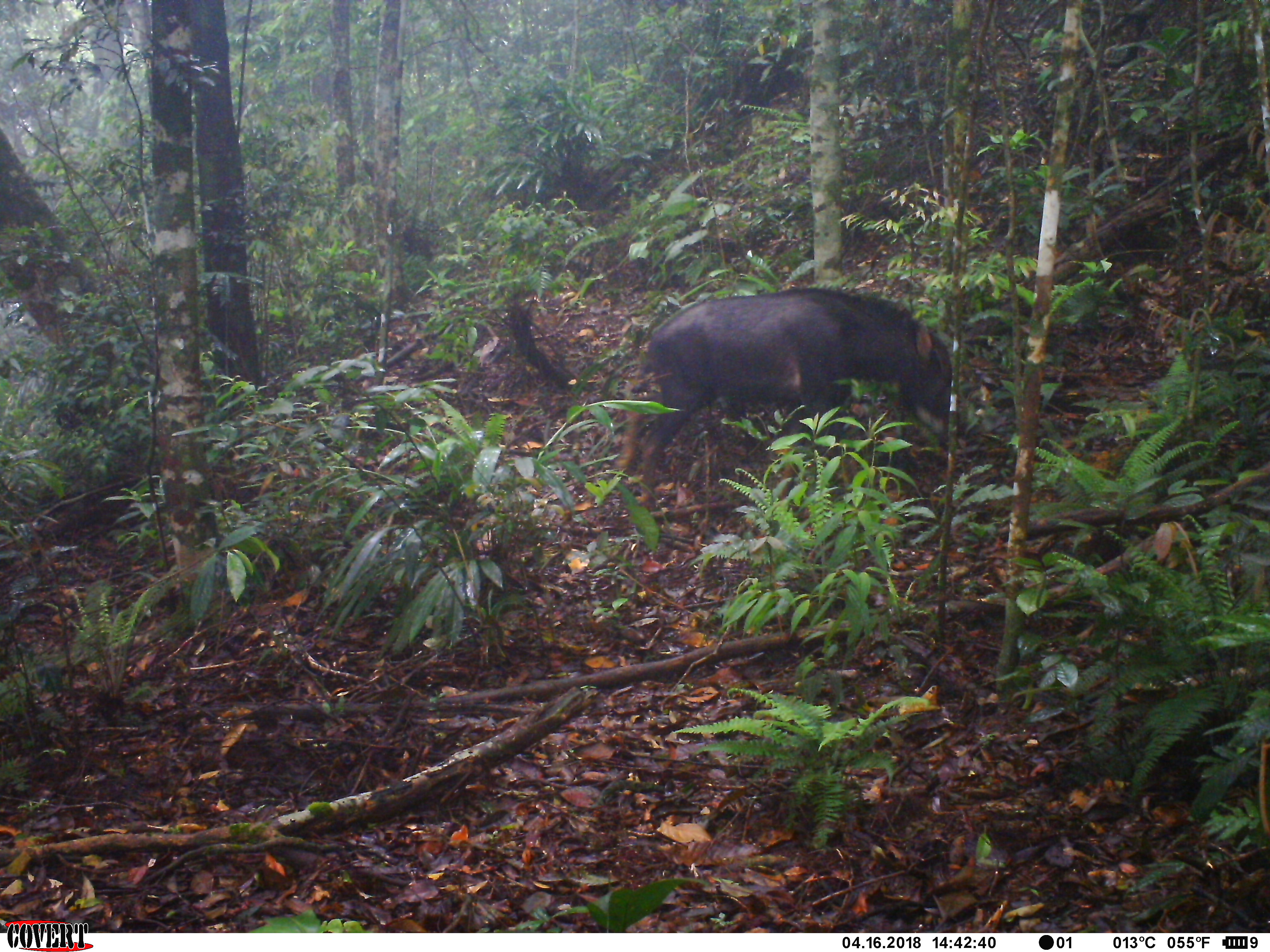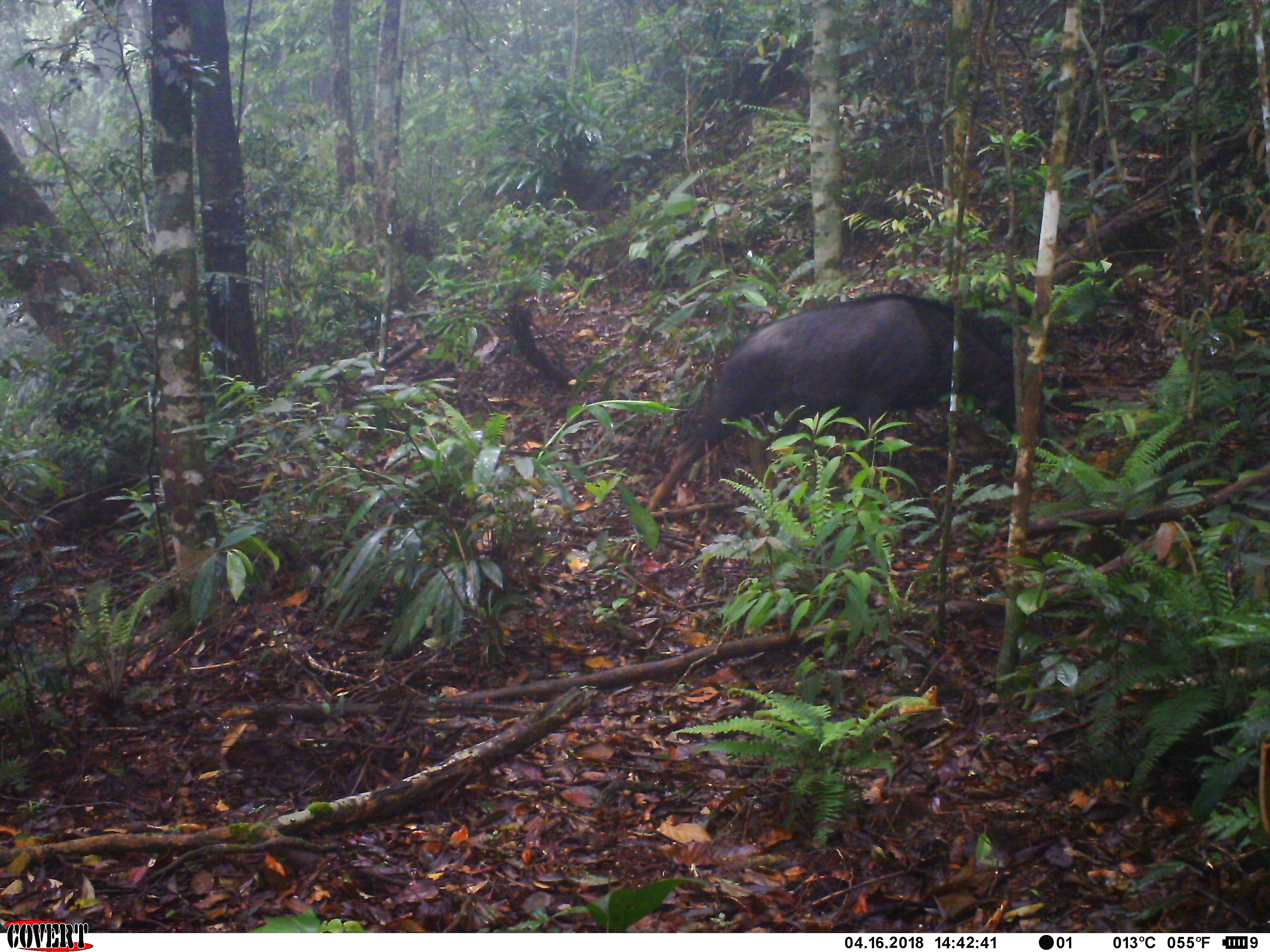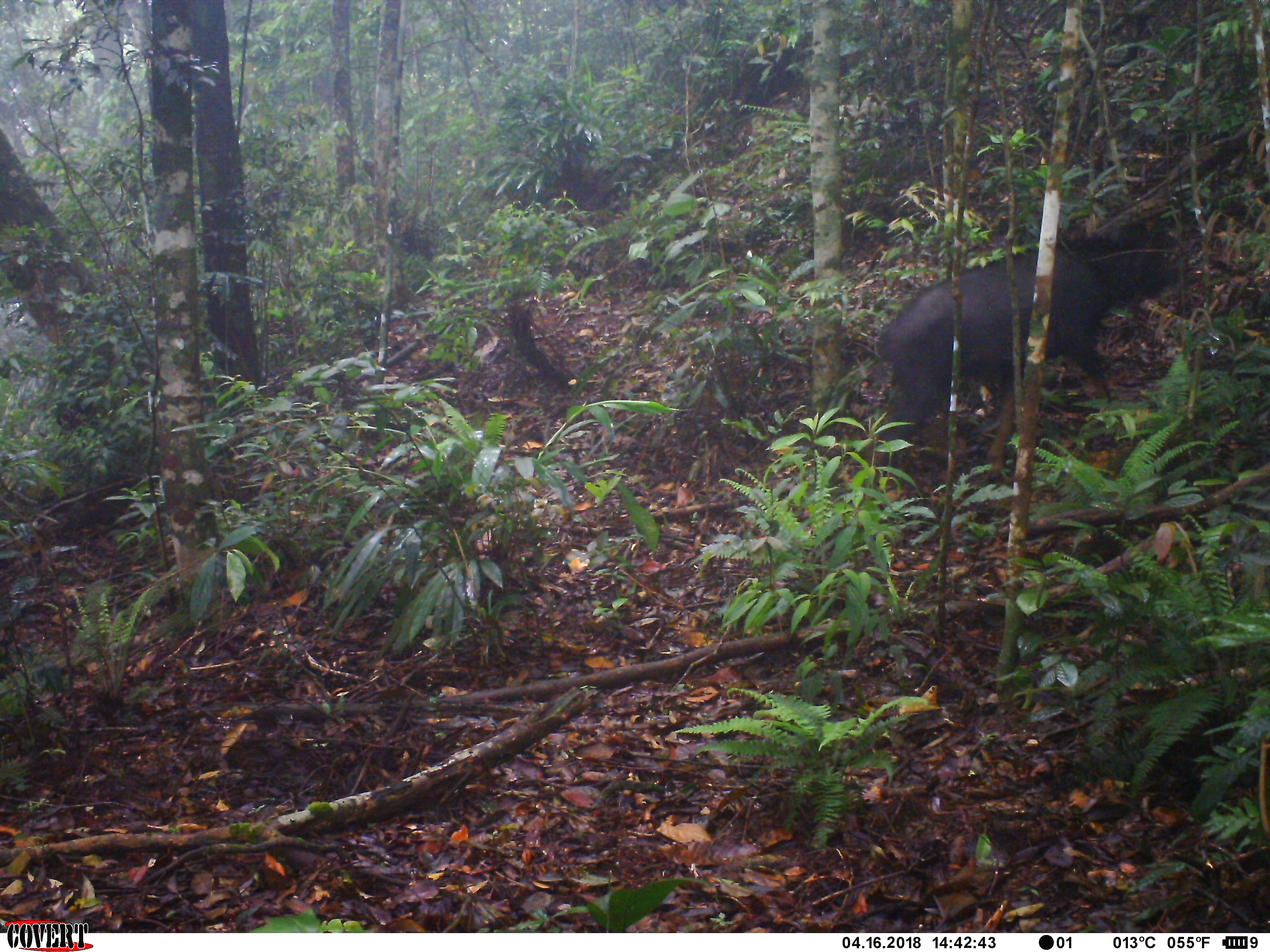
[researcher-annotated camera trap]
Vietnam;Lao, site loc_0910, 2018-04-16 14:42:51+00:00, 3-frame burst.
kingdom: Animalia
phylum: Chordata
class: Mammalia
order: Artiodactyla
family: Bovidae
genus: Capricornis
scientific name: Capricornis sumatraensis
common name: chinese serow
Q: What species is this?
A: Chinese serow (Capricornis sumatraensis).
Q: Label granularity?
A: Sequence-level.